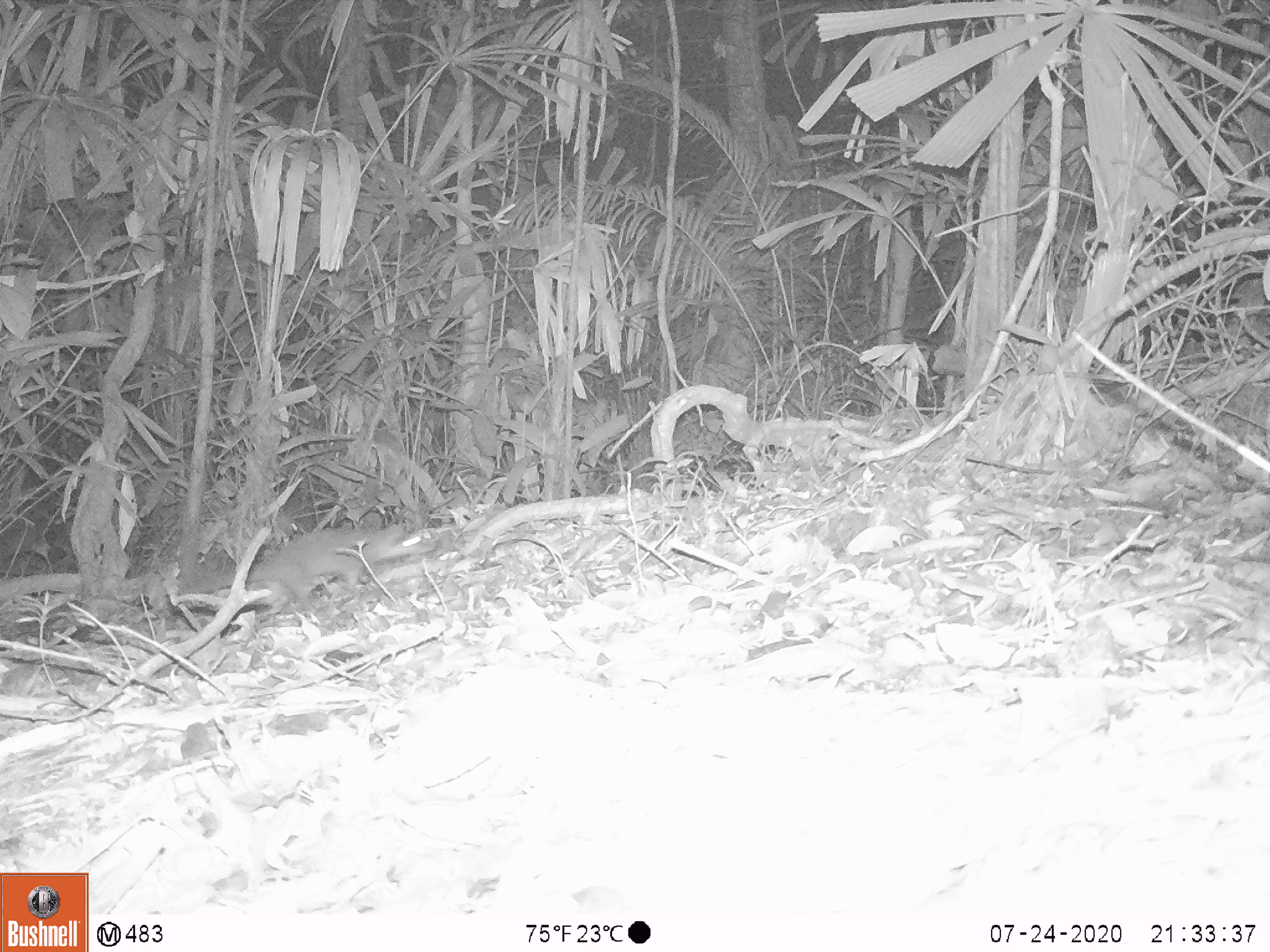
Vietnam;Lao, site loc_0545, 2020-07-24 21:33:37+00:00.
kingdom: Animalia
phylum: Chordata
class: Mammalia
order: Carnivora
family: Mustelidae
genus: Melogale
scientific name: Melogale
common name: ferret badger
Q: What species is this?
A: Ferret badger (Melogale).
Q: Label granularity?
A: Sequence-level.